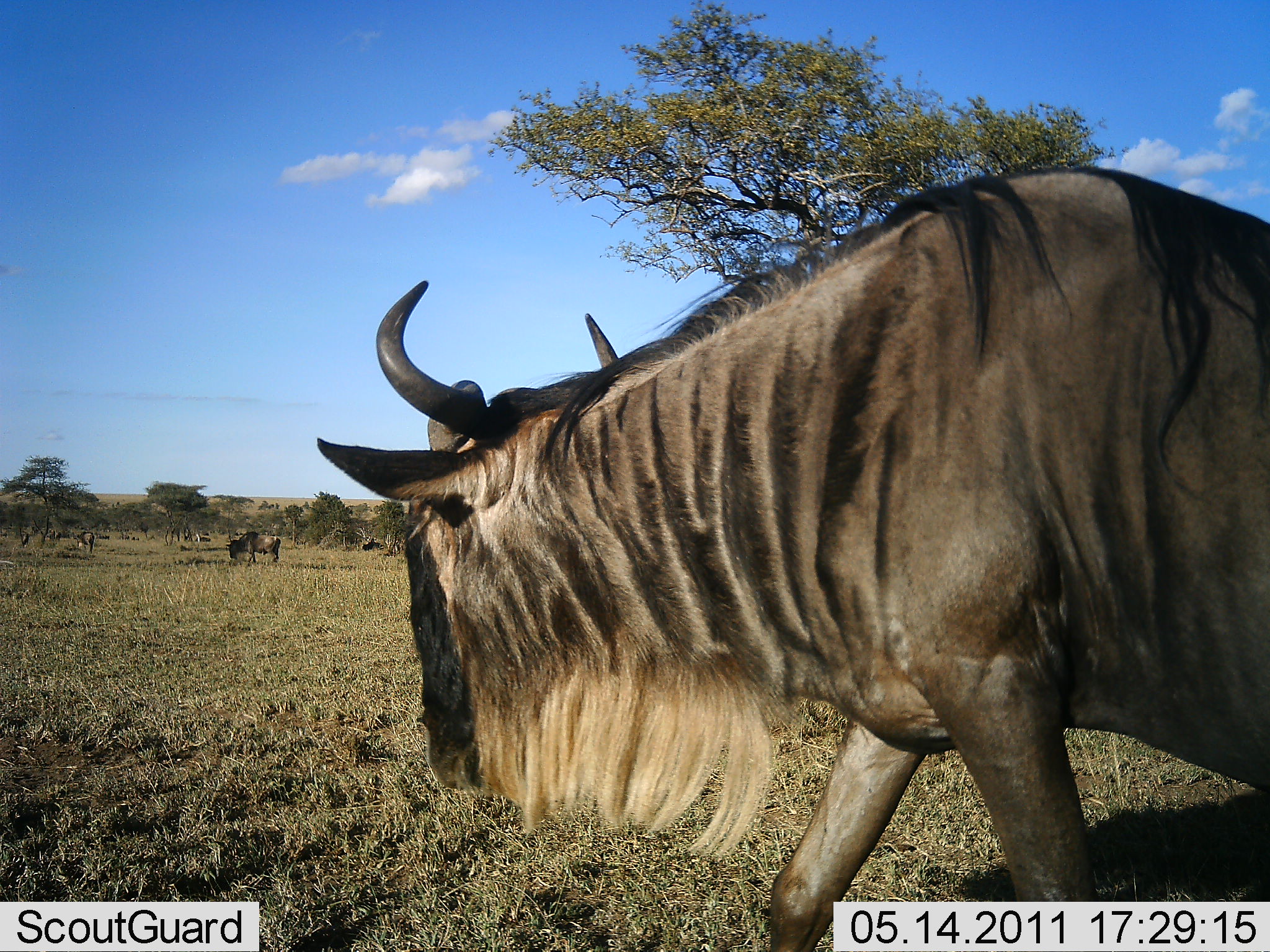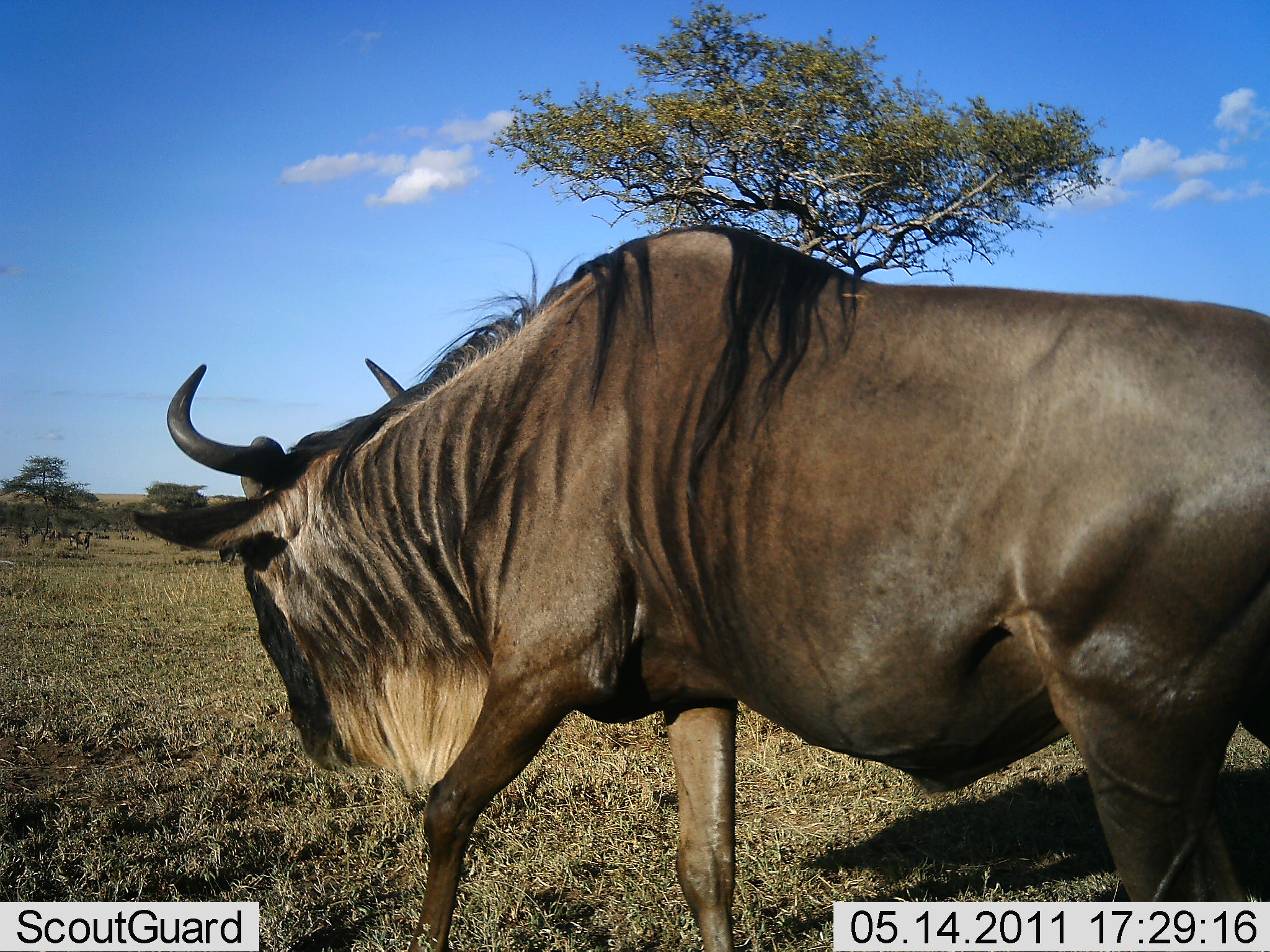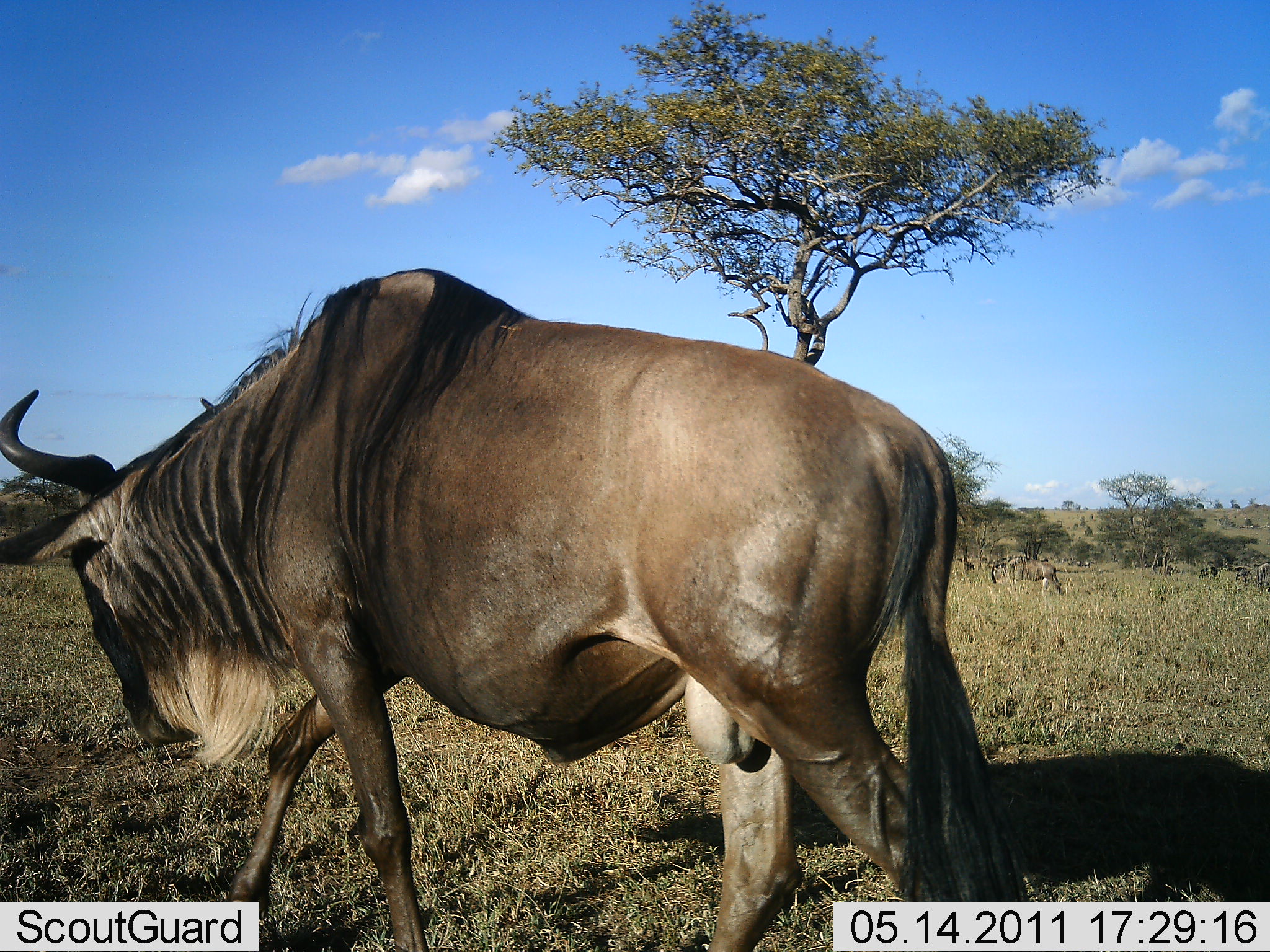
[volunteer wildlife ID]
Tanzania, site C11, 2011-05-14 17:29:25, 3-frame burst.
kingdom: Animalia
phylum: Chordata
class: Mammalia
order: Artiodactyla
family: Bovidae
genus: Connochaetes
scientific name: Connochaetes taurinus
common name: blue wildebeest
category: wildebeest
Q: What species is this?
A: Wildebeest (blue wildebeest) (Connochaetes taurinus).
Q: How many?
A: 4.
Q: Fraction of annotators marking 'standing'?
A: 30%.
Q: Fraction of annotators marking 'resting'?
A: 20%.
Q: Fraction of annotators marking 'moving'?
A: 90%.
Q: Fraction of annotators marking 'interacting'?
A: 0%.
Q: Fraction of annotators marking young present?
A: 0%.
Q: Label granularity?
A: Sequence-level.